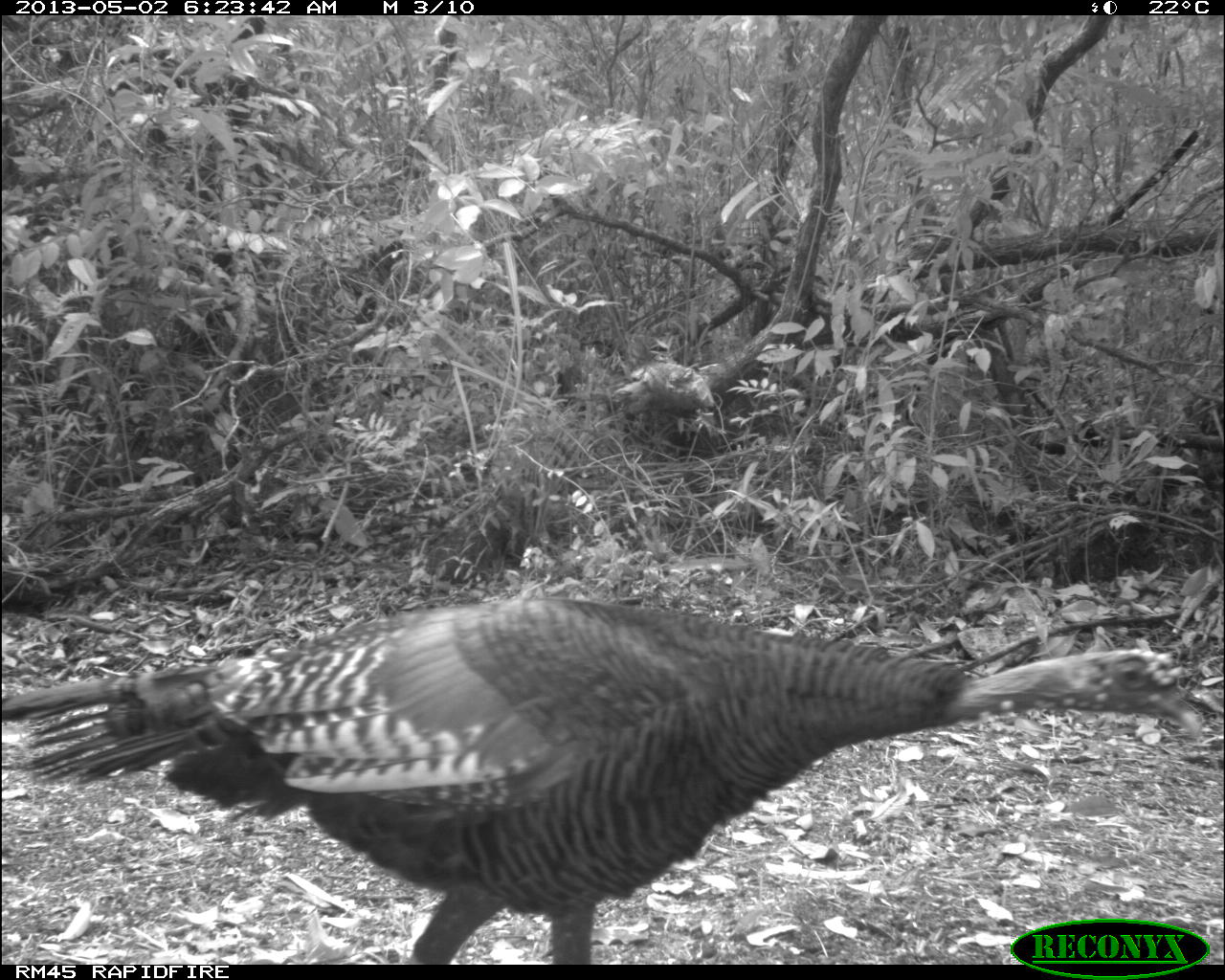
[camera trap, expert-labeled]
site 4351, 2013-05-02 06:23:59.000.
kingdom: Animalia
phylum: Chordata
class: Aves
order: Galliformes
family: Phasianidae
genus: Meleagris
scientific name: Meleagris ocellata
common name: ocellated turkey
Meleagris ocellata (ocellated turkey), count 1, sex female.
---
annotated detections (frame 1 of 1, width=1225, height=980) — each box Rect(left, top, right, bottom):
meleagris ocellata: Rect(0, 591, 1206, 960)